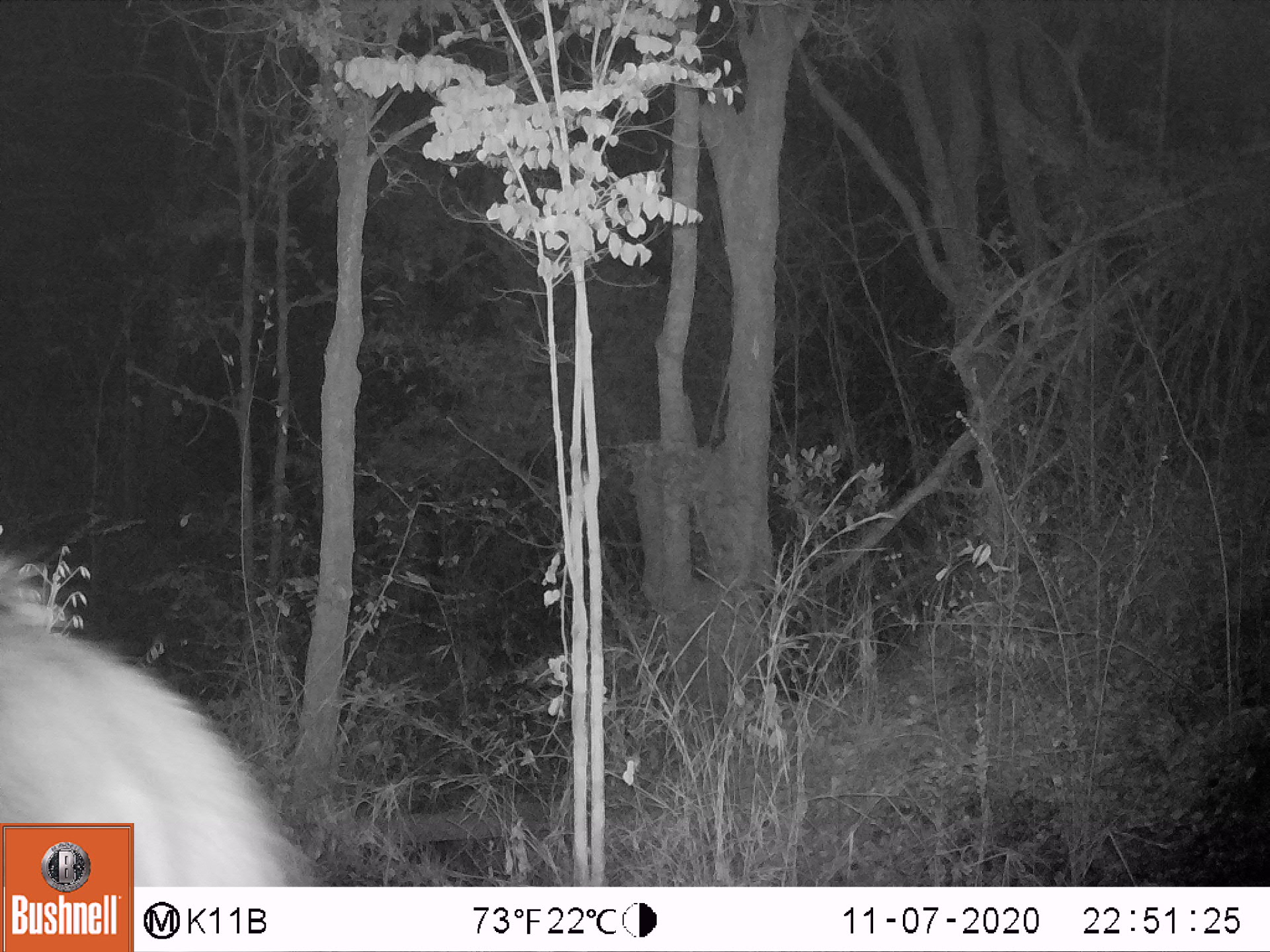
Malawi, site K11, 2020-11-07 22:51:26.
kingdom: Animalia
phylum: Chordata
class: Mammalia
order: Artiodactyla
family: Suidae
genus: Potamochoerus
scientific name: Potamochoerus larvatus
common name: bushpig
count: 1